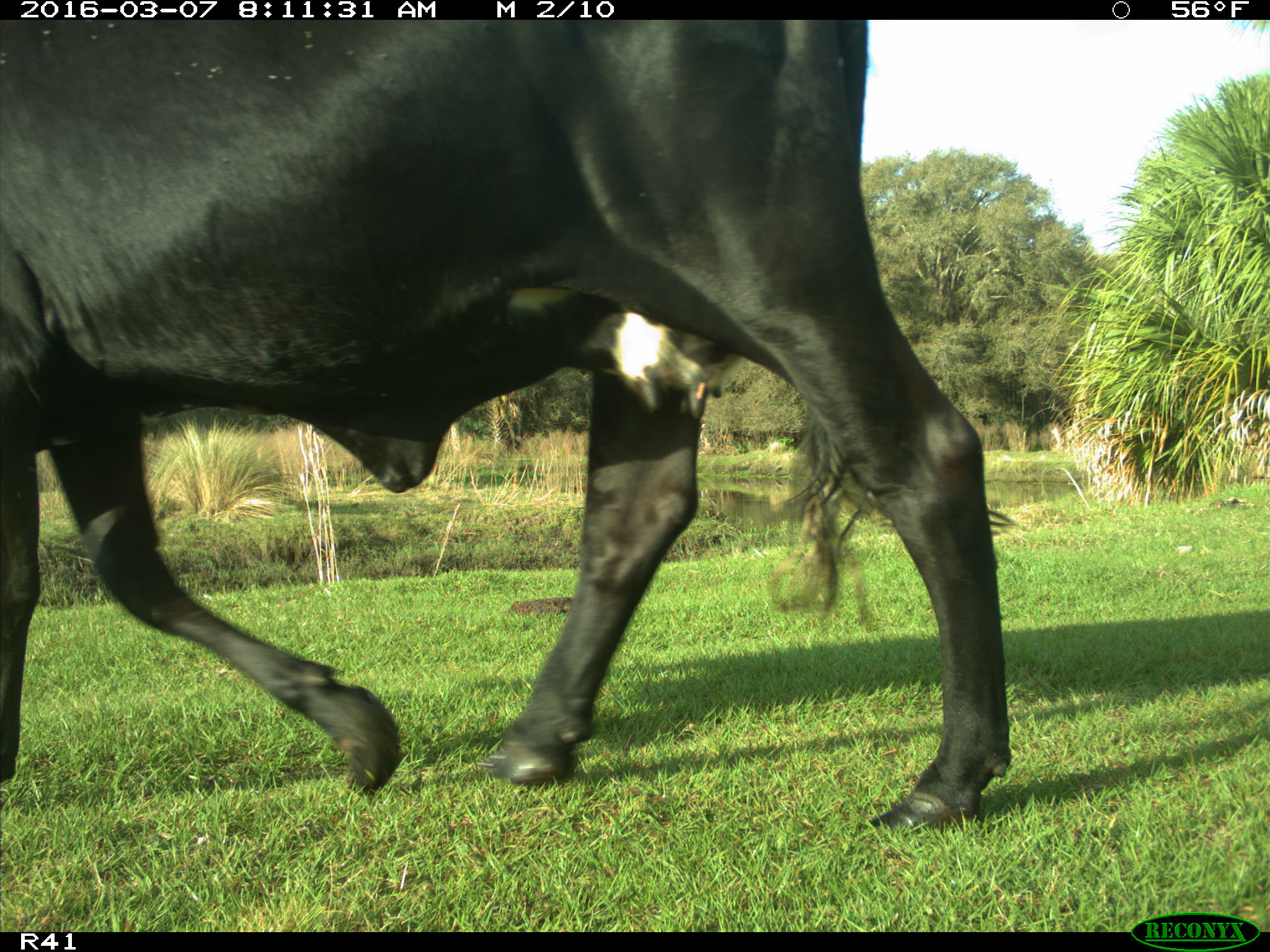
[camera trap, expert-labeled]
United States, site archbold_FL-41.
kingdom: Animalia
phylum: Chordata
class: Mammalia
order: Artiodactyla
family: Bovidae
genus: Bos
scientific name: Bos taurus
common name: domestic cow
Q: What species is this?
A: Bos taurus (domestic cow).